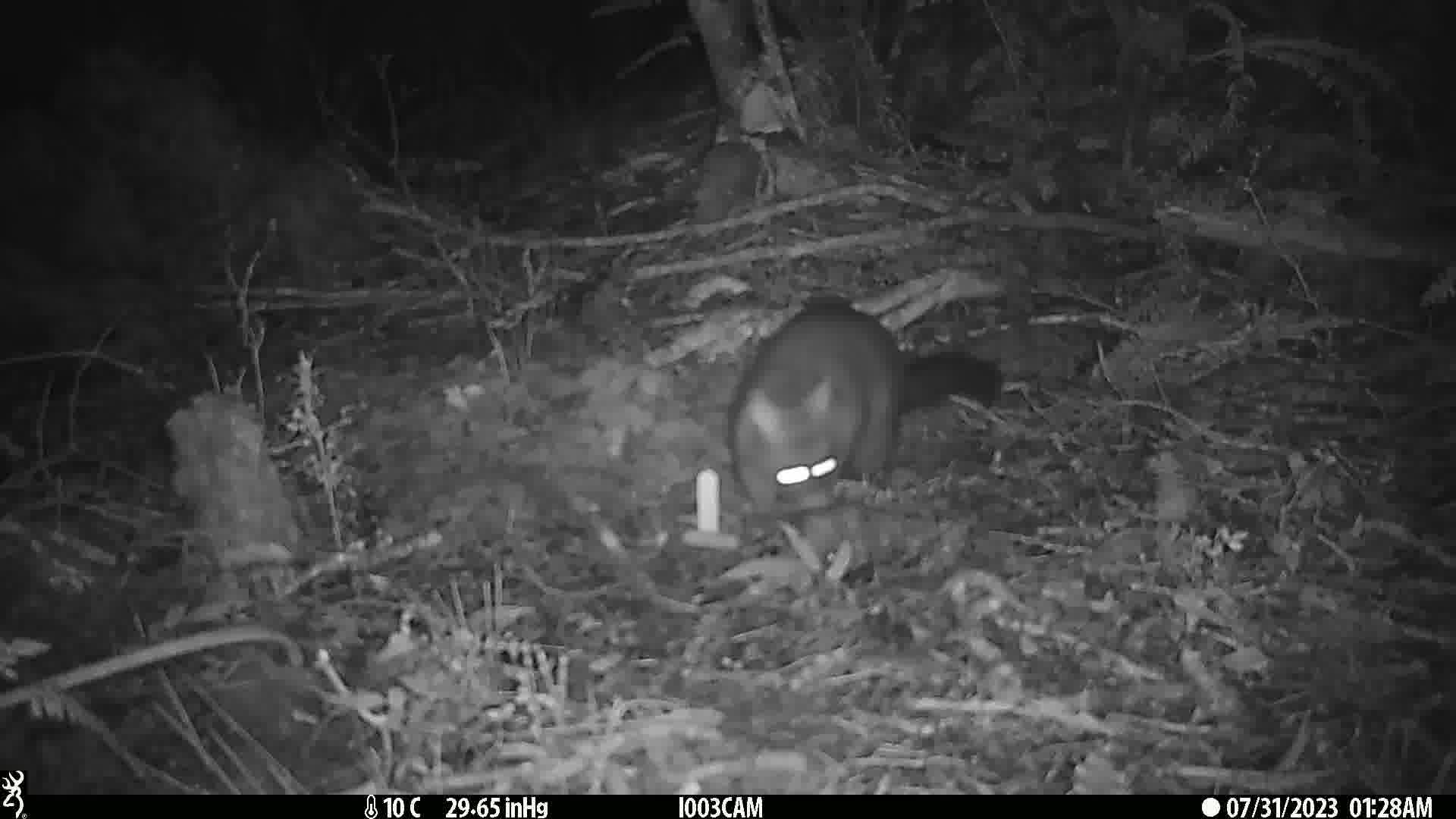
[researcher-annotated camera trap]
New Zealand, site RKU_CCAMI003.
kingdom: Animalia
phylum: Chordata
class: Mammalia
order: Diprotodontia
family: Phalangeridae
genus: Trichosurus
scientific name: Trichosurus vulpecula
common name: common brushtail possum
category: possum